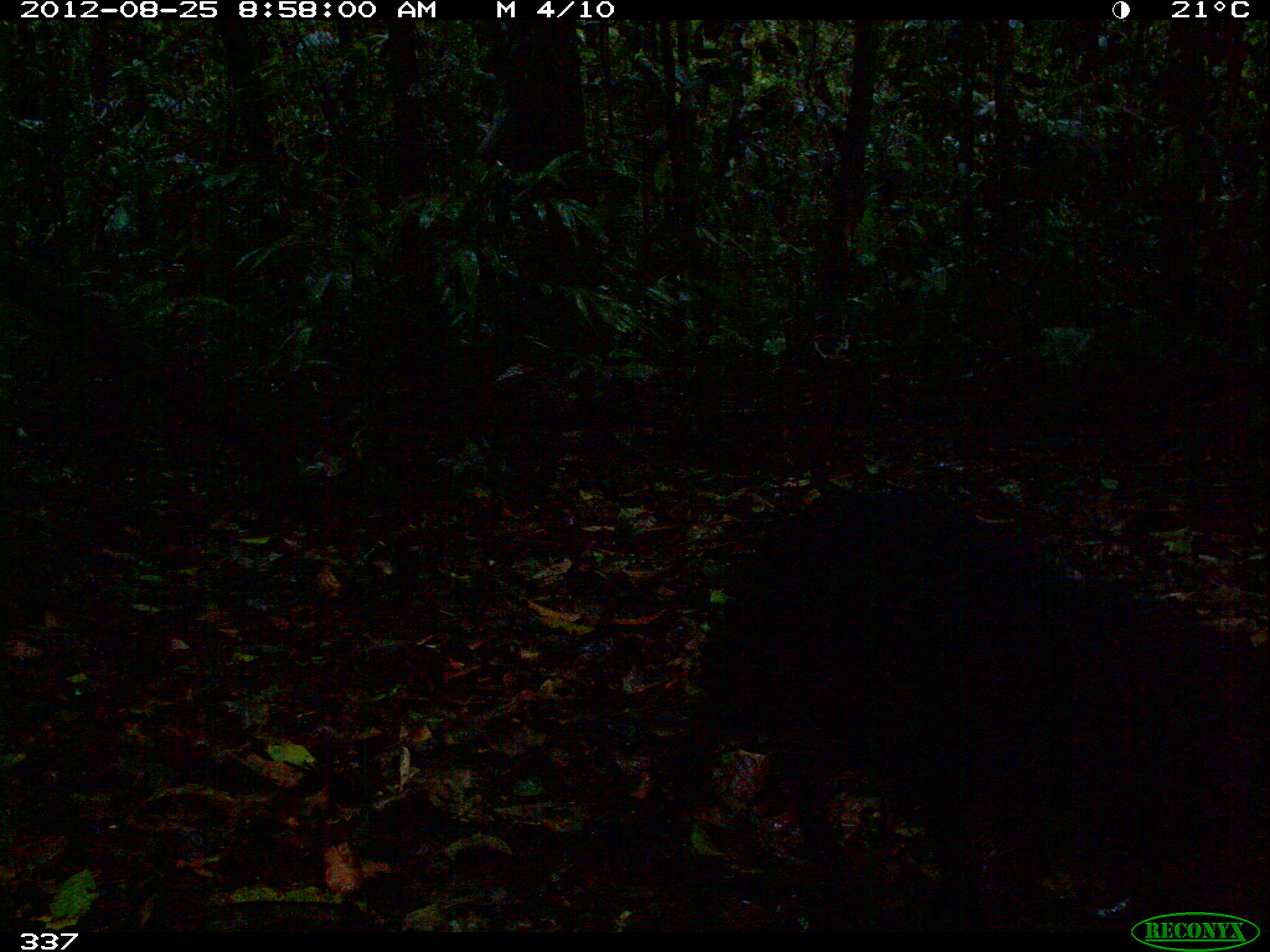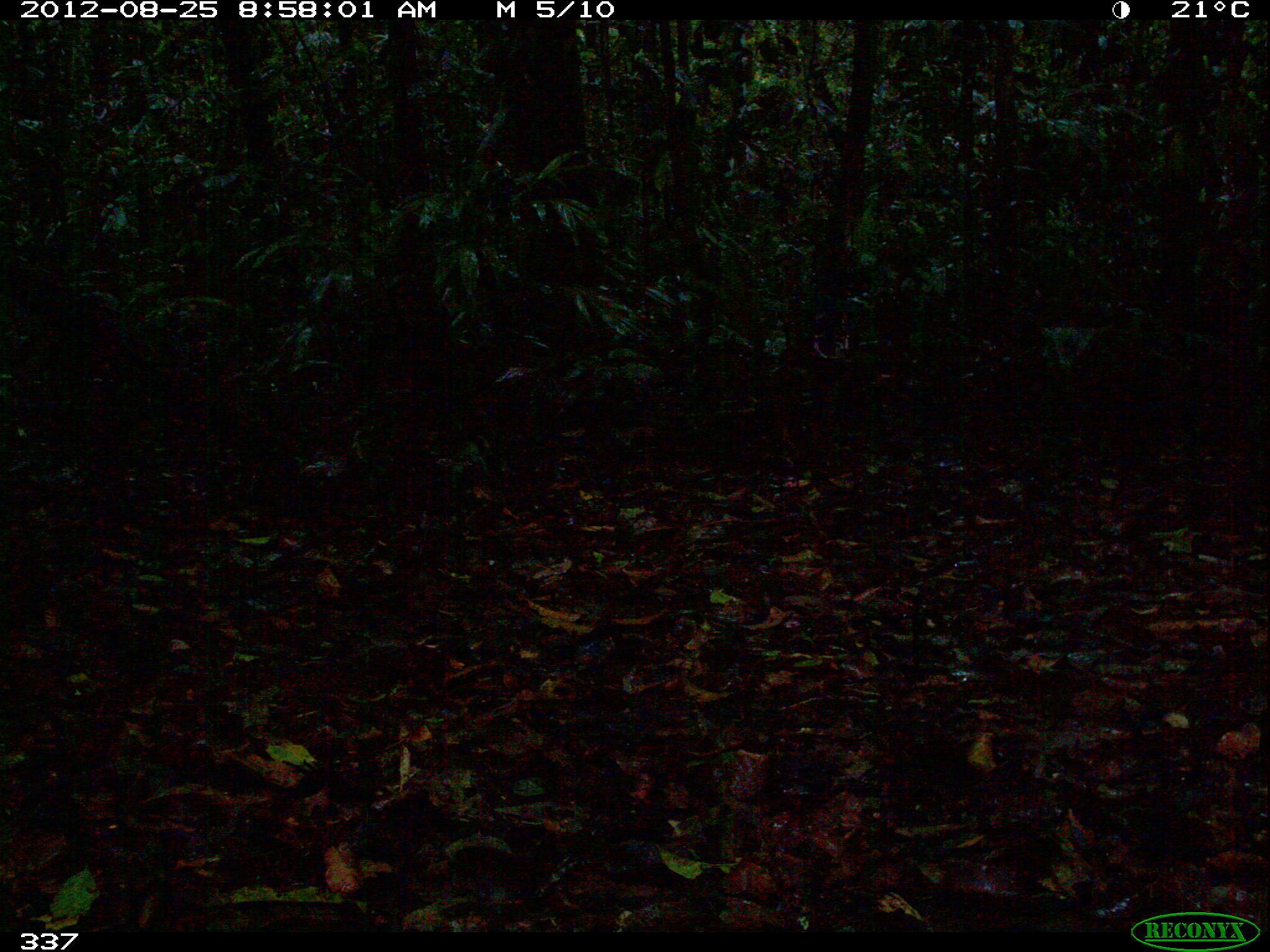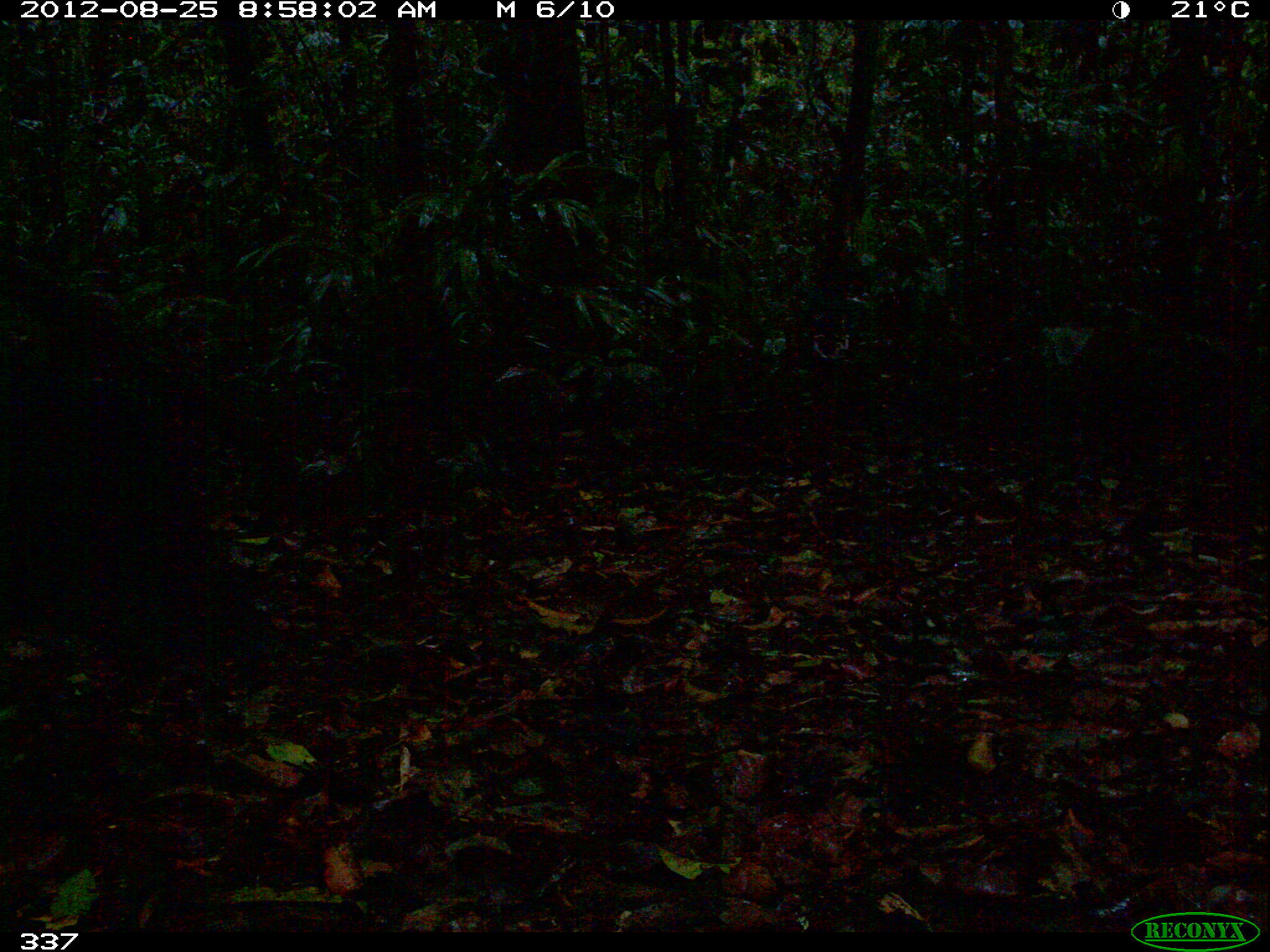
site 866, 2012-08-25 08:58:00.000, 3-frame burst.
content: unidentified animal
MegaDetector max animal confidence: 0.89